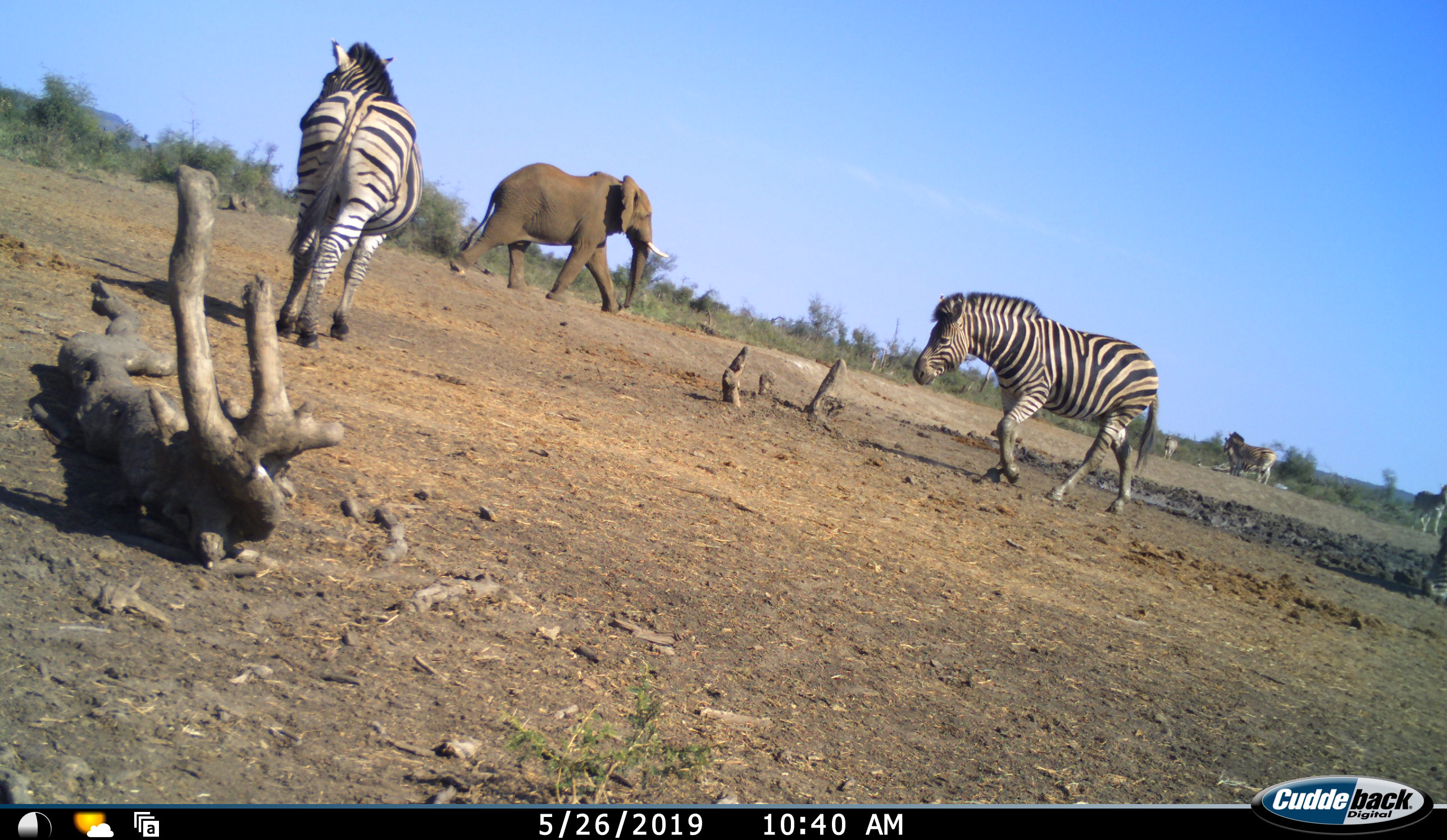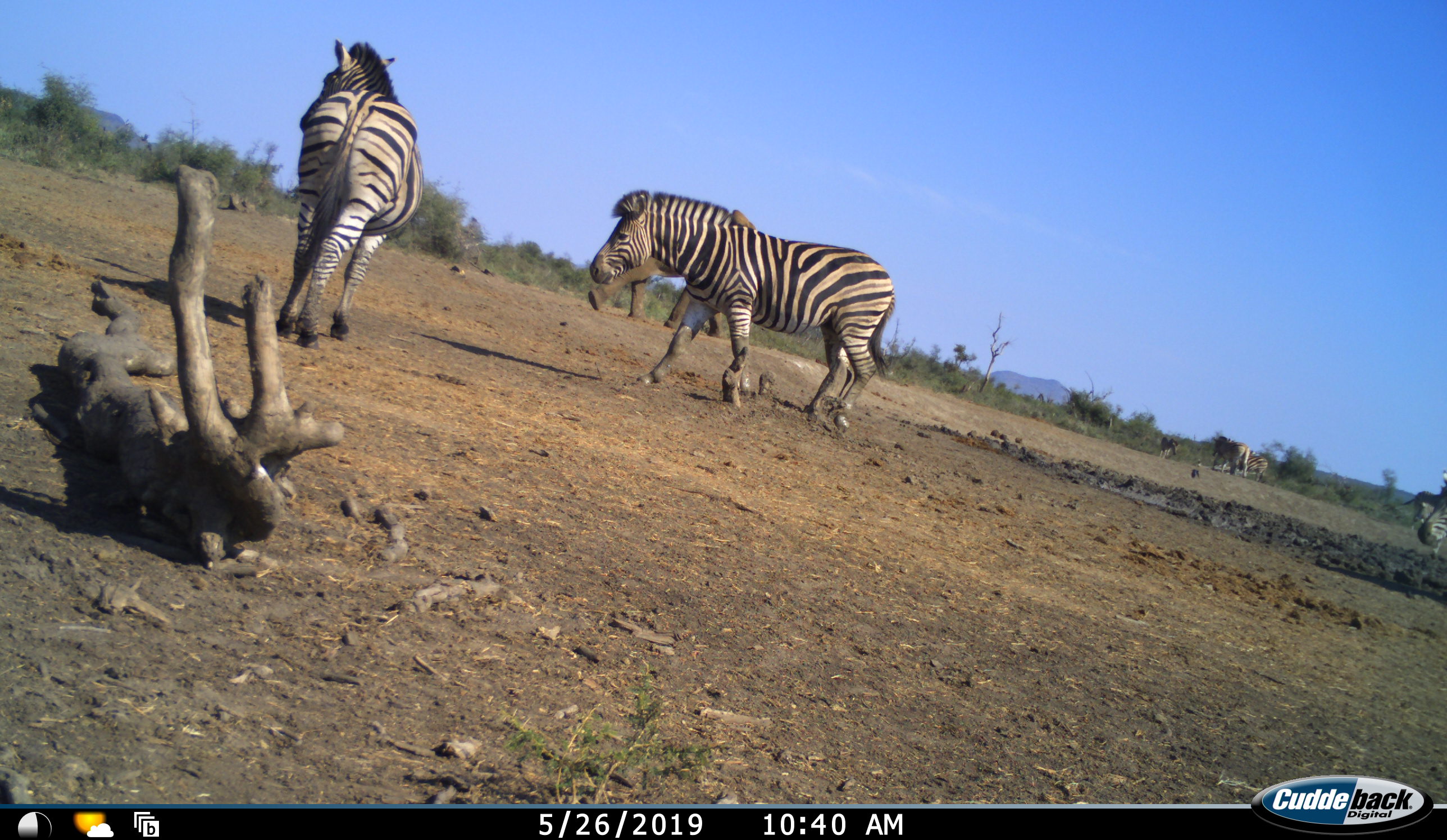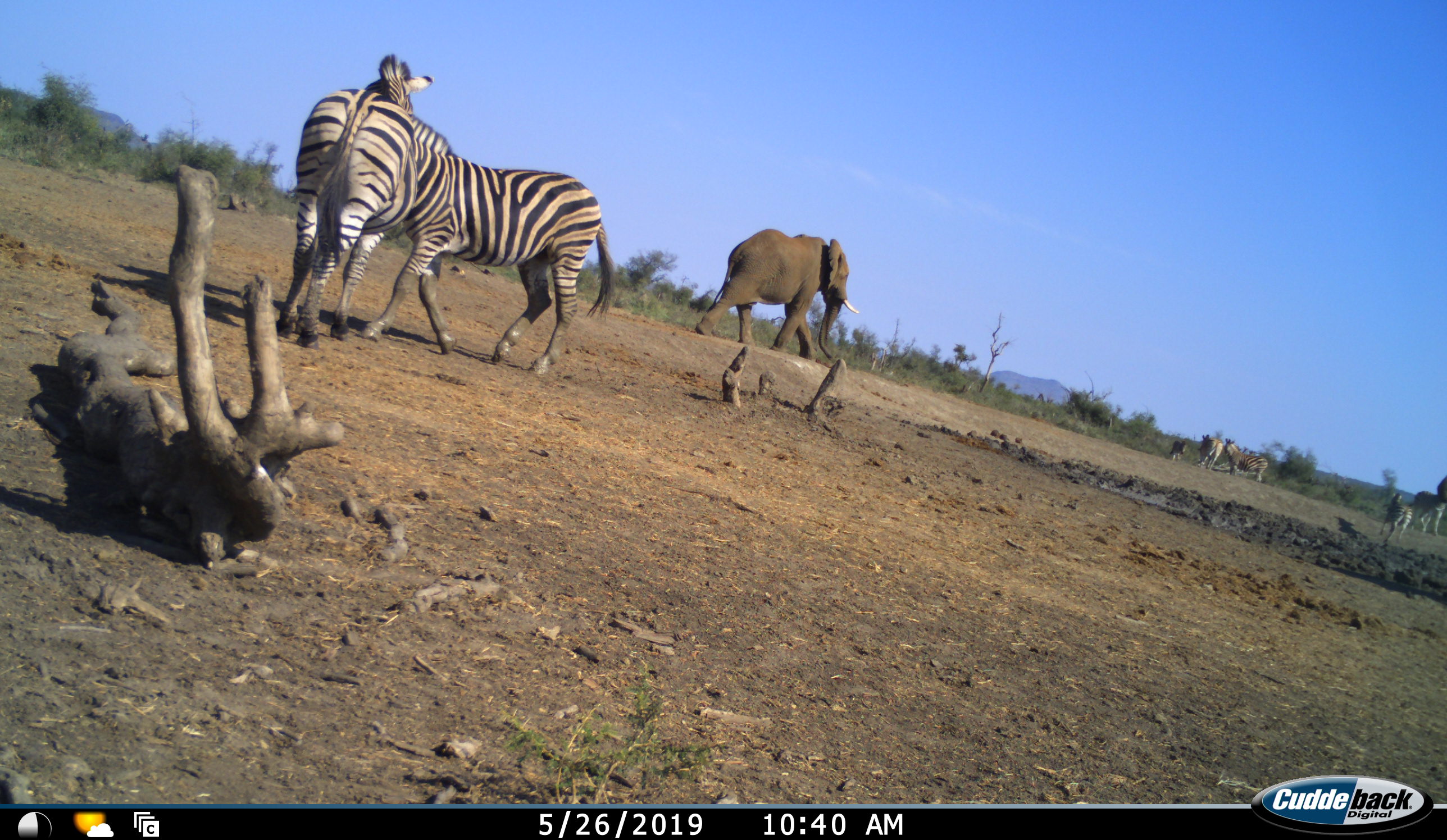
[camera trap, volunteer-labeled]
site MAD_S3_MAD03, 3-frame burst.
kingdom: Animalia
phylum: Chordata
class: Mammalia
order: Proboscidea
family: Elephantidae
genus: Loxodonta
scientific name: Loxodonta africana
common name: african bush elephant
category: elephant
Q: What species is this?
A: Elephant (african bush elephant) (Loxodonta africana).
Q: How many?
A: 1.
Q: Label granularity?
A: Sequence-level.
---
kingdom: Animalia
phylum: Chordata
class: Mammalia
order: Perissodactyla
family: Equidae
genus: Equus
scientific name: Equus quagga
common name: plains zebra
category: zebraplains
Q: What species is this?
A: Zebraplains (plains zebra) (Equus quagga).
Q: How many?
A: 7.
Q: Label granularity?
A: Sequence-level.